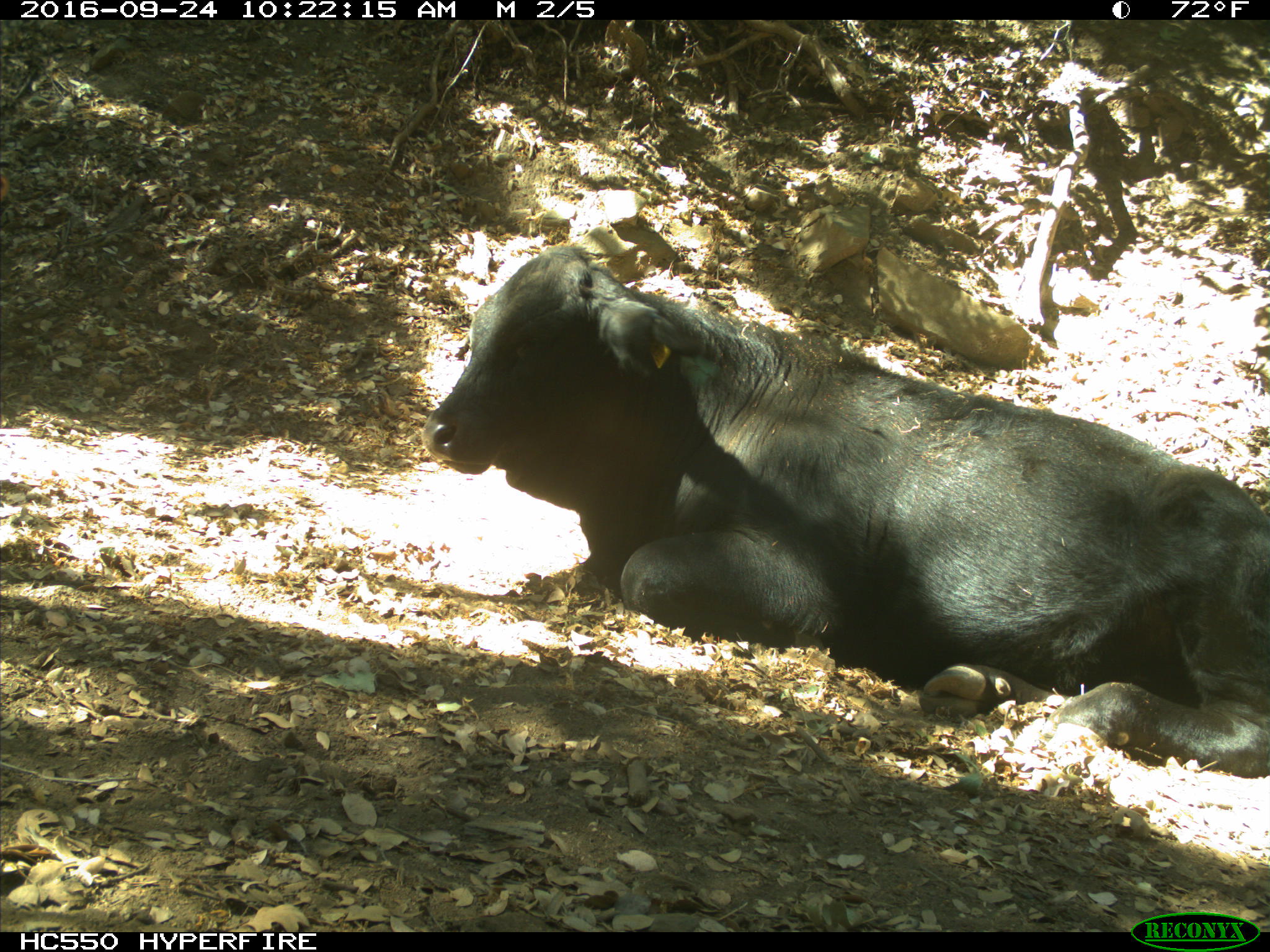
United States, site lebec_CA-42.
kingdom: Animalia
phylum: Chordata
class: Mammalia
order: Artiodactyla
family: Bovidae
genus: Bos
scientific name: Bos taurus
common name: domestic cow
Bos taurus (domestic cow).